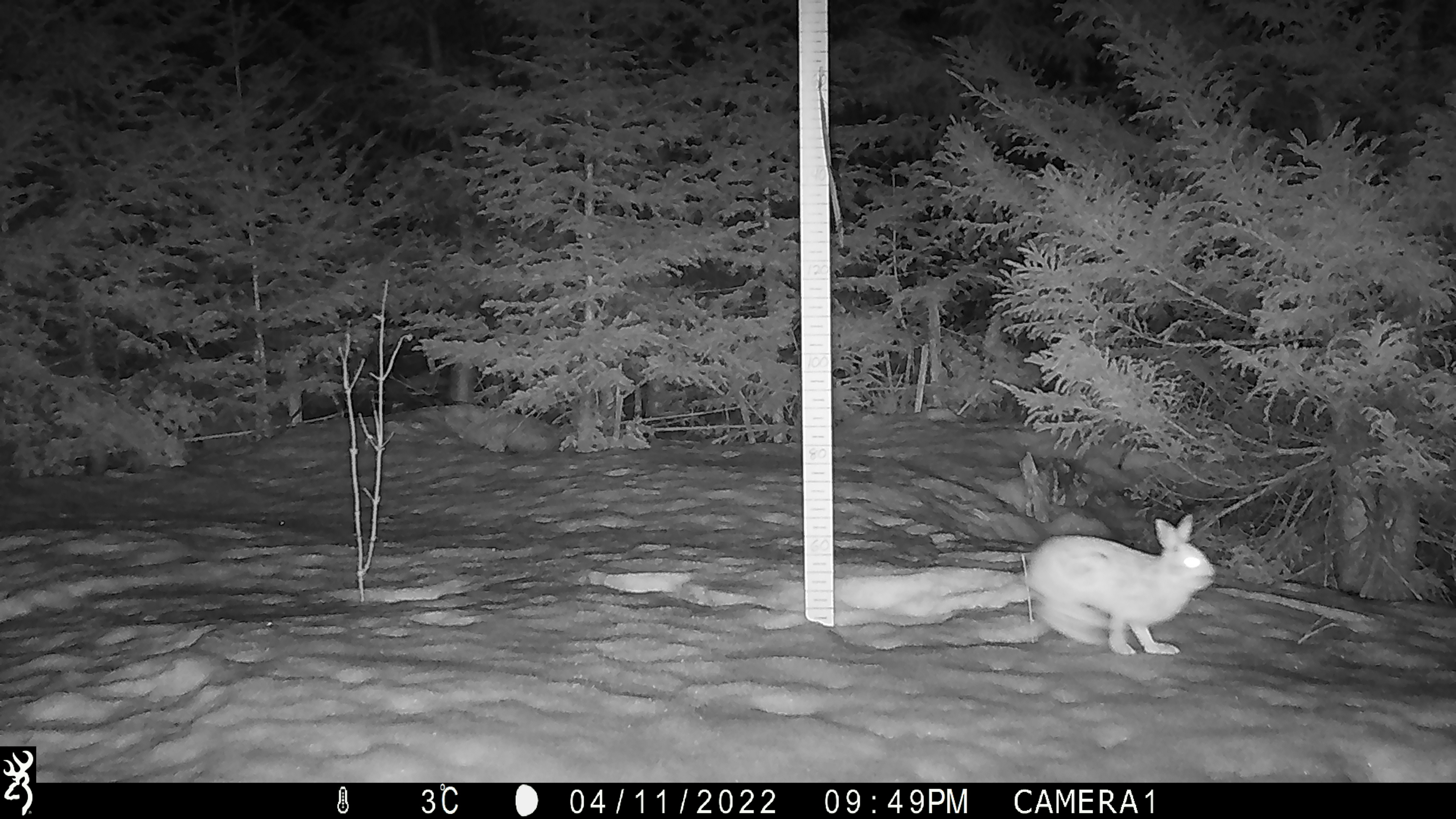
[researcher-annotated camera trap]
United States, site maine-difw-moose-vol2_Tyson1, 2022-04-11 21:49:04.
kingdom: Animalia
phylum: Chordata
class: Mammalia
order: Lagomorpha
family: Leporidae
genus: Lepus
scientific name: Lepus americanus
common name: snowshoe hare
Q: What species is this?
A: Snowshoe hare (Lepus americanus).